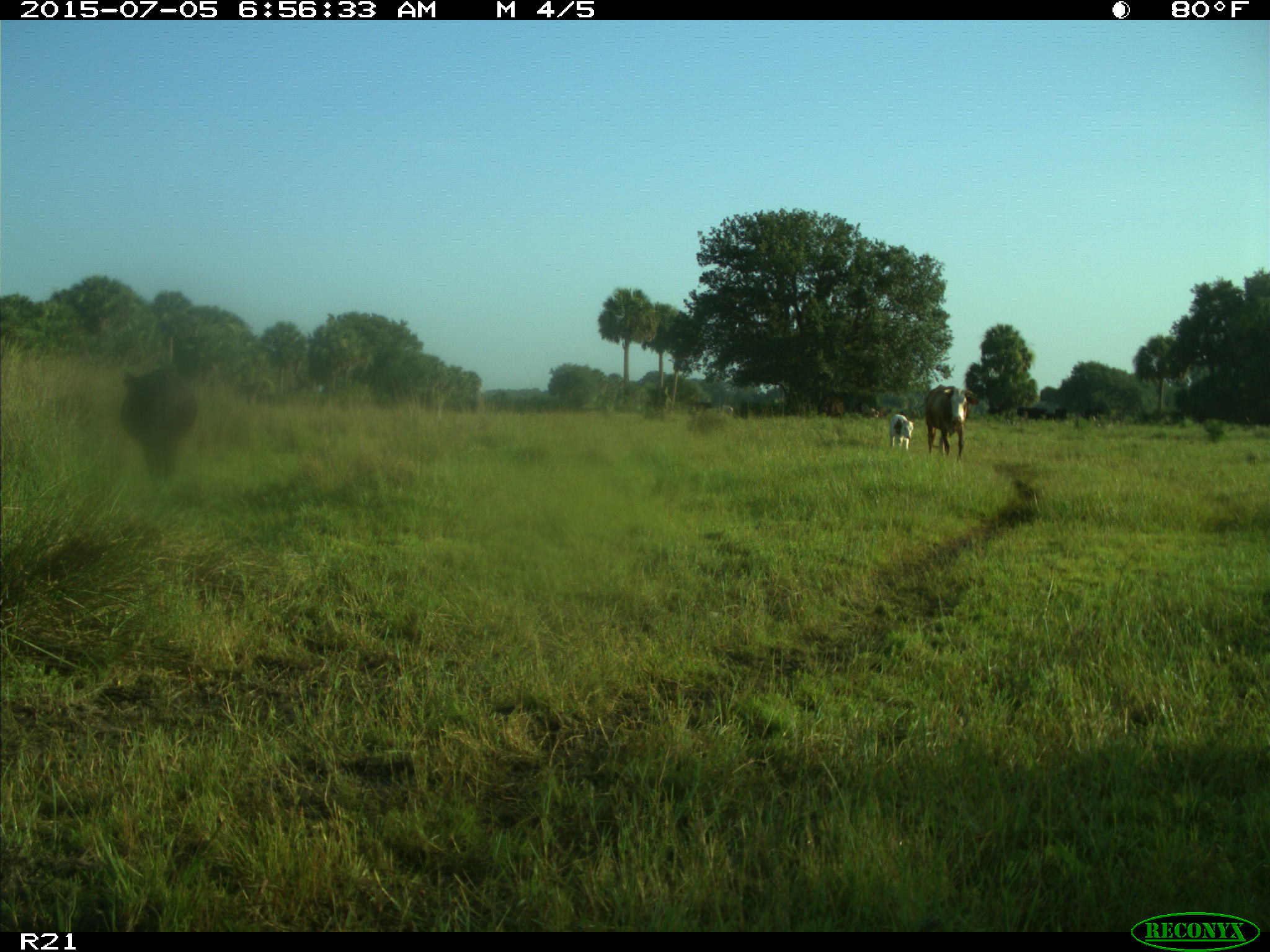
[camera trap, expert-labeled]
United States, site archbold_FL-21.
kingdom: Animalia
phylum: Chordata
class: Mammalia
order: Artiodactyla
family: Bovidae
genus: Bos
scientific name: Bos taurus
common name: domestic cow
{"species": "Bos taurus (domestic cow)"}